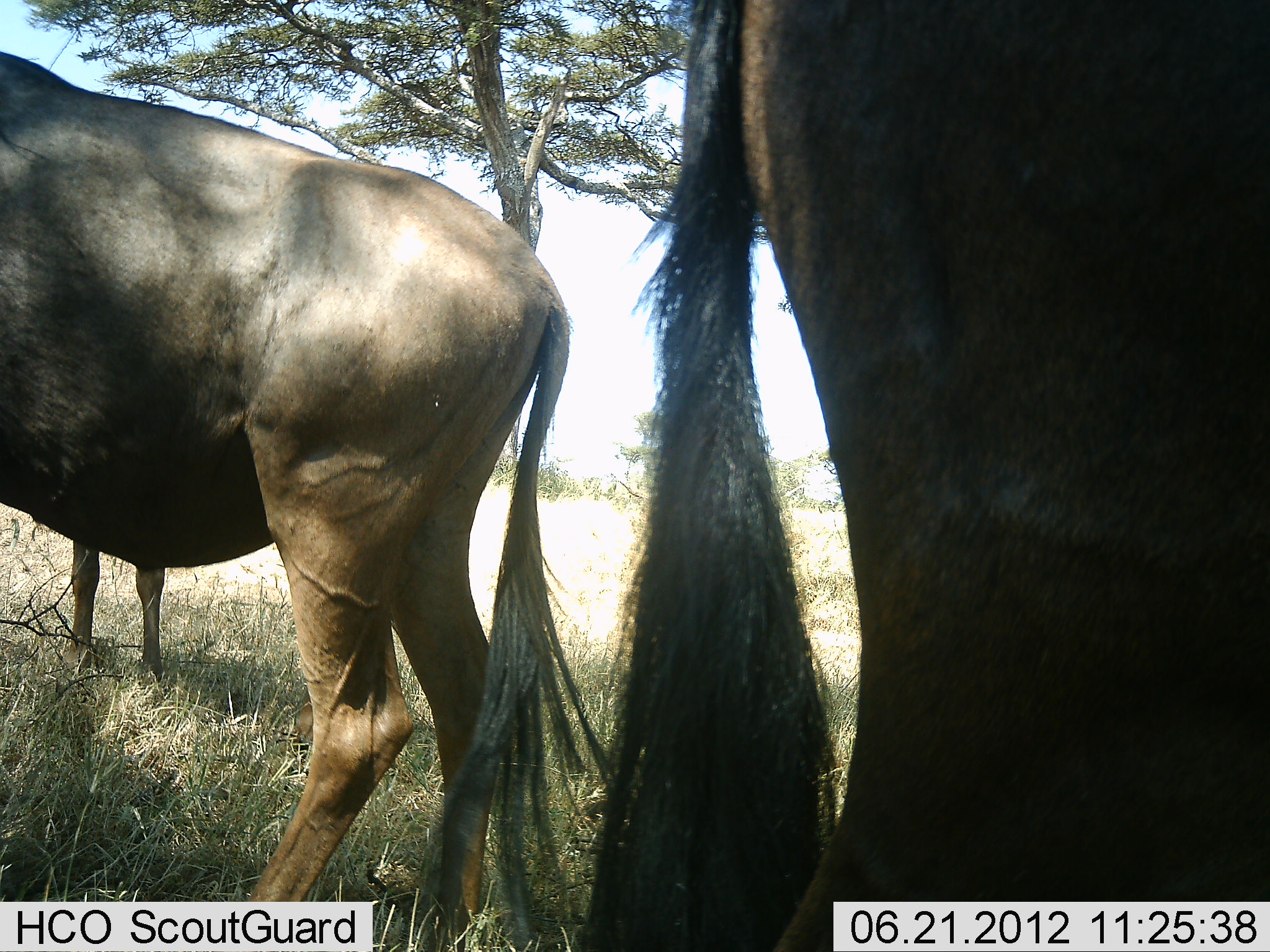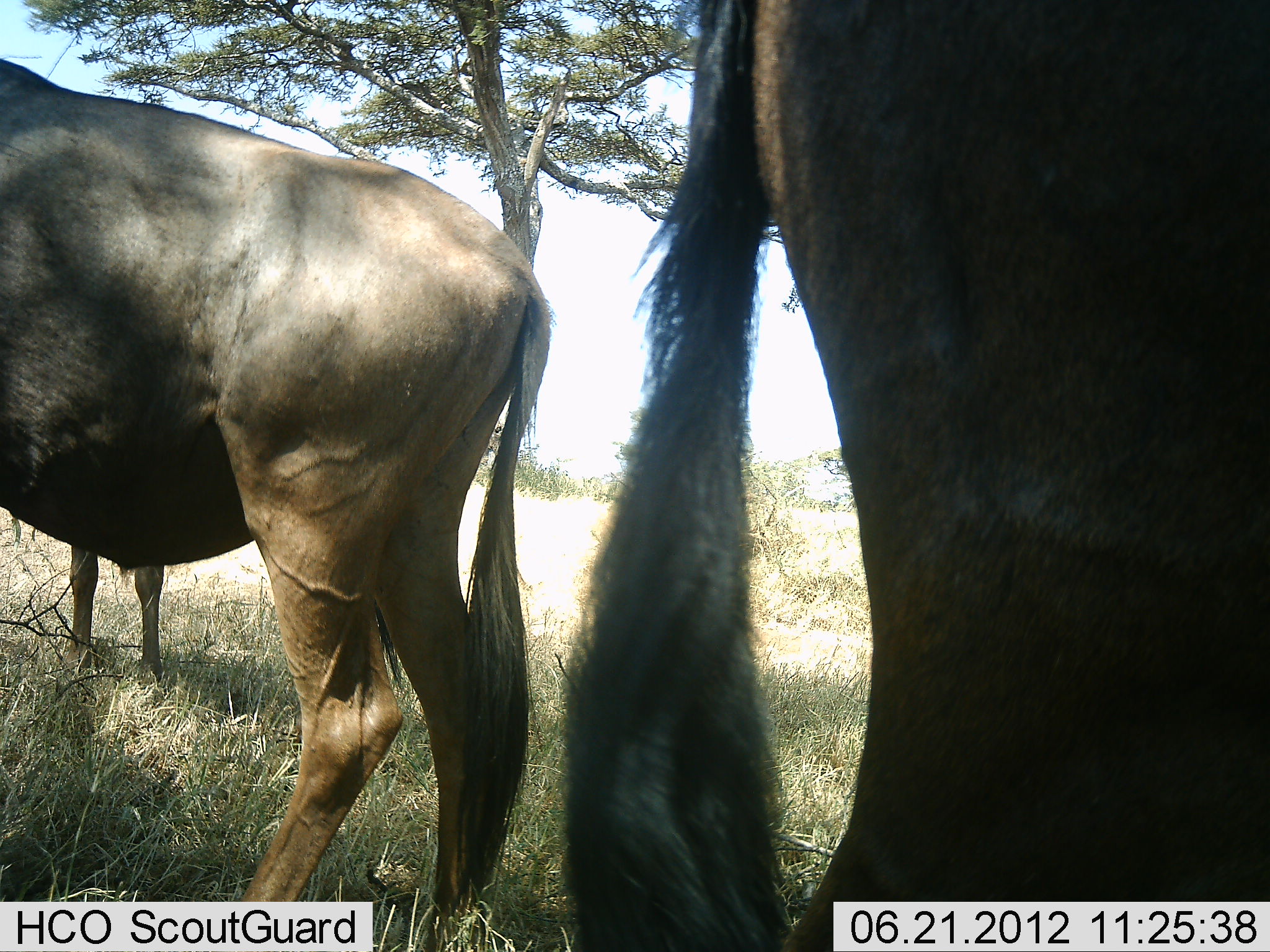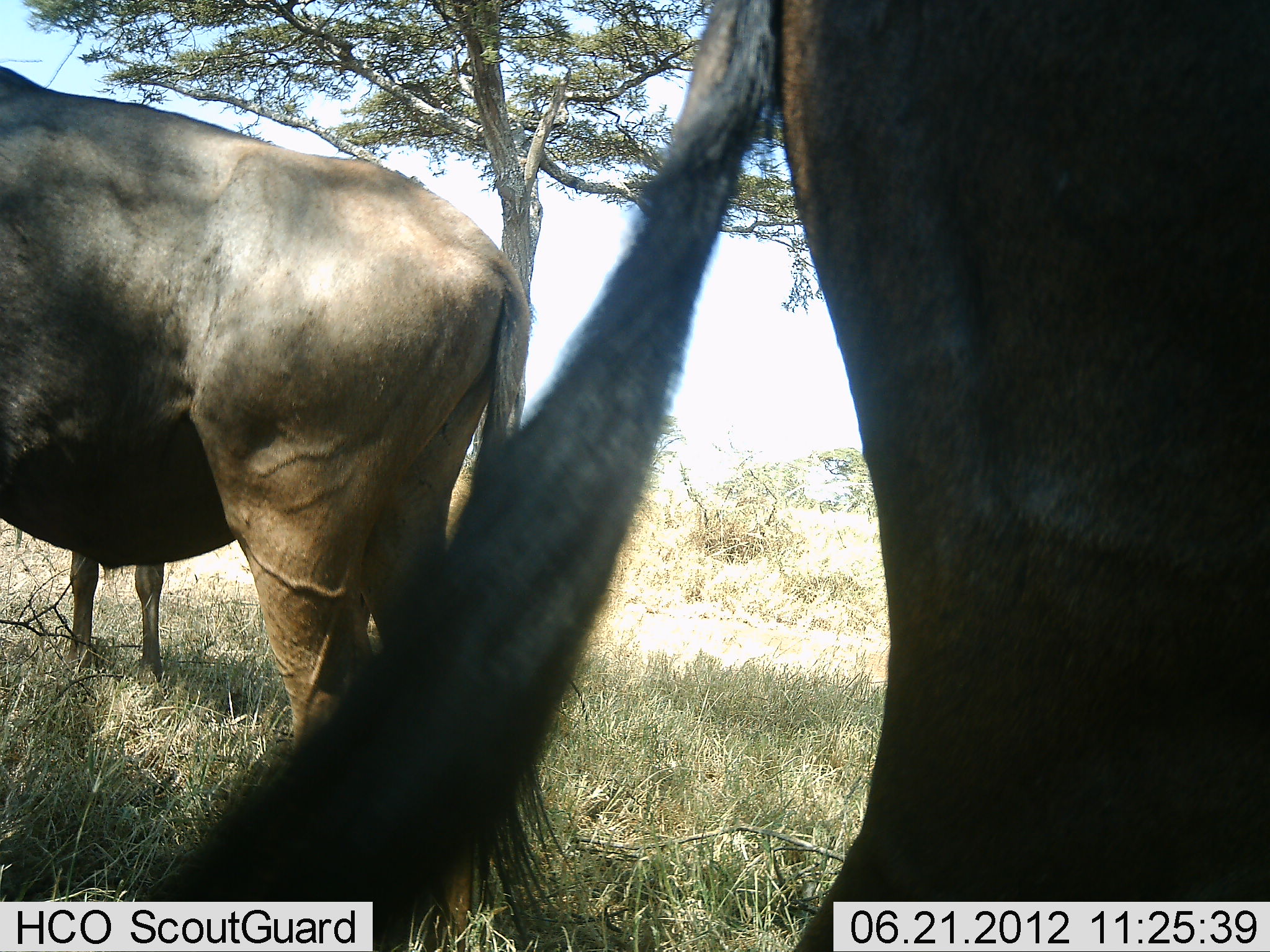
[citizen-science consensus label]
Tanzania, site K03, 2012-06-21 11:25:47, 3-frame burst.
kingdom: Animalia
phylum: Chordata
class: Mammalia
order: Artiodactyla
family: Bovidae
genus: Connochaetes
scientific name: Connochaetes taurinus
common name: blue wildebeest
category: wildebeest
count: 3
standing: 100%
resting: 0%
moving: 0%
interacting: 0%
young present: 0%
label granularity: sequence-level